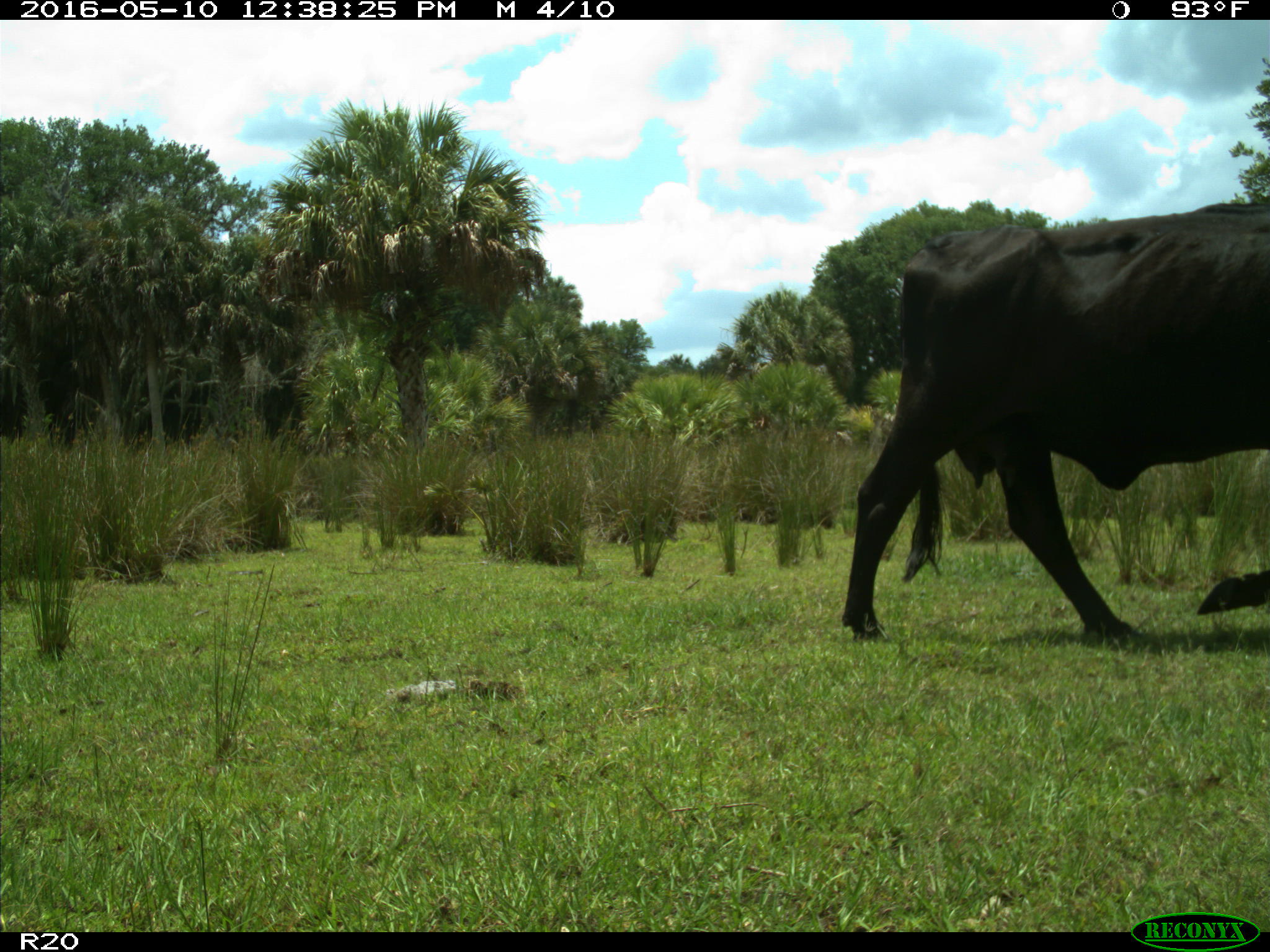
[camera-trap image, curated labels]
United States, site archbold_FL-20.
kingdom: Animalia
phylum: Chordata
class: Mammalia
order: Artiodactyla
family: Bovidae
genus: Bos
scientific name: Bos taurus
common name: domestic cow